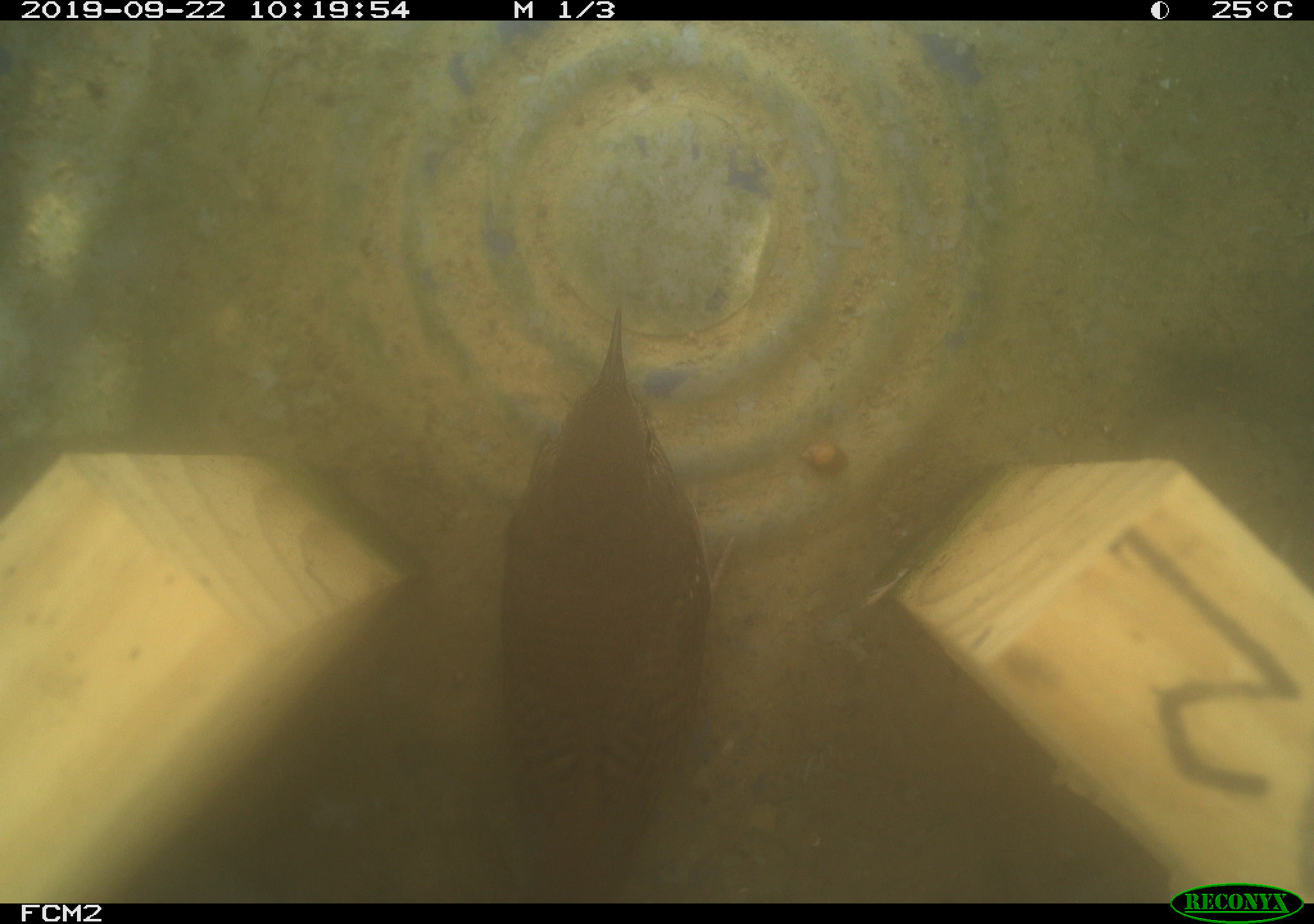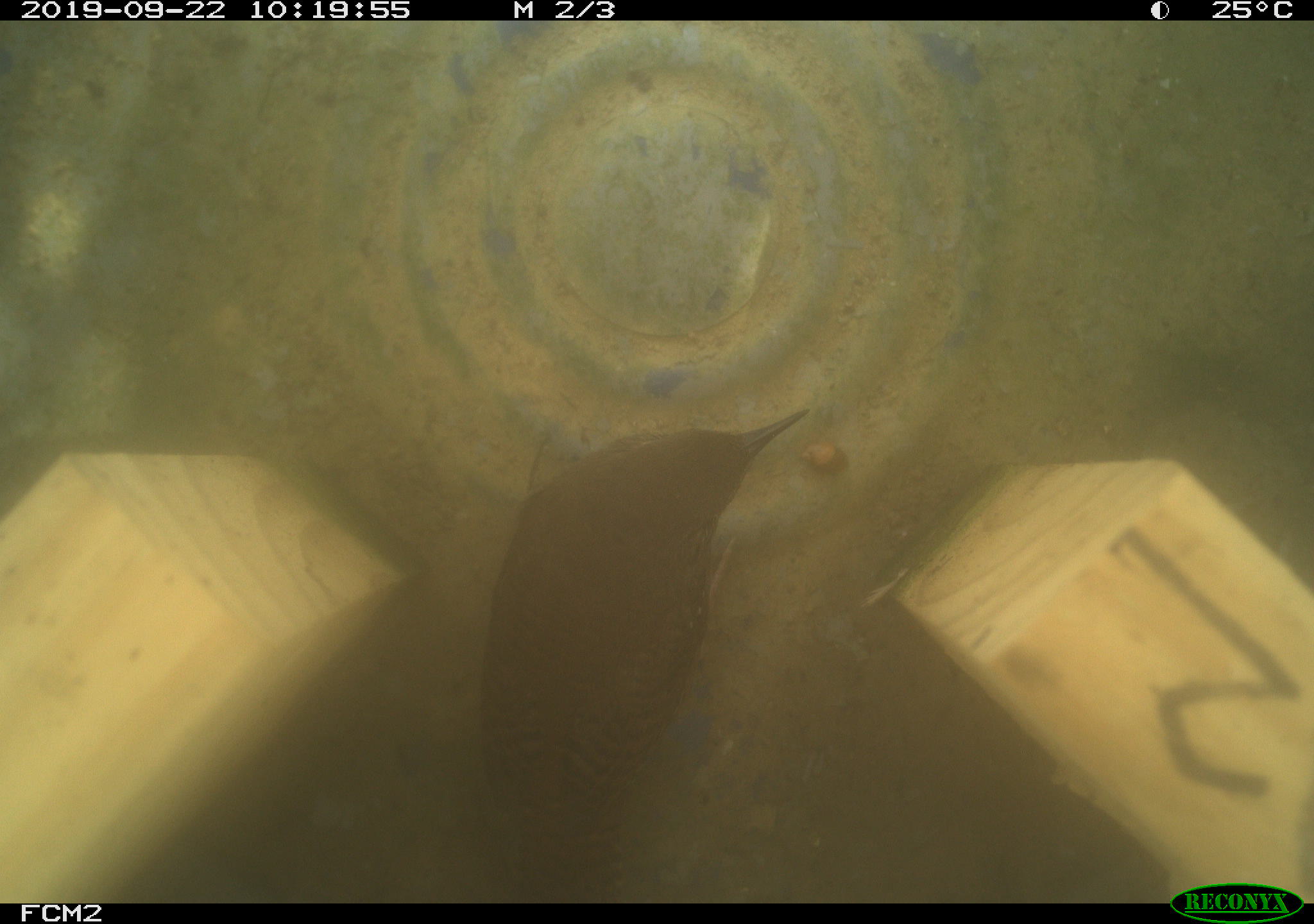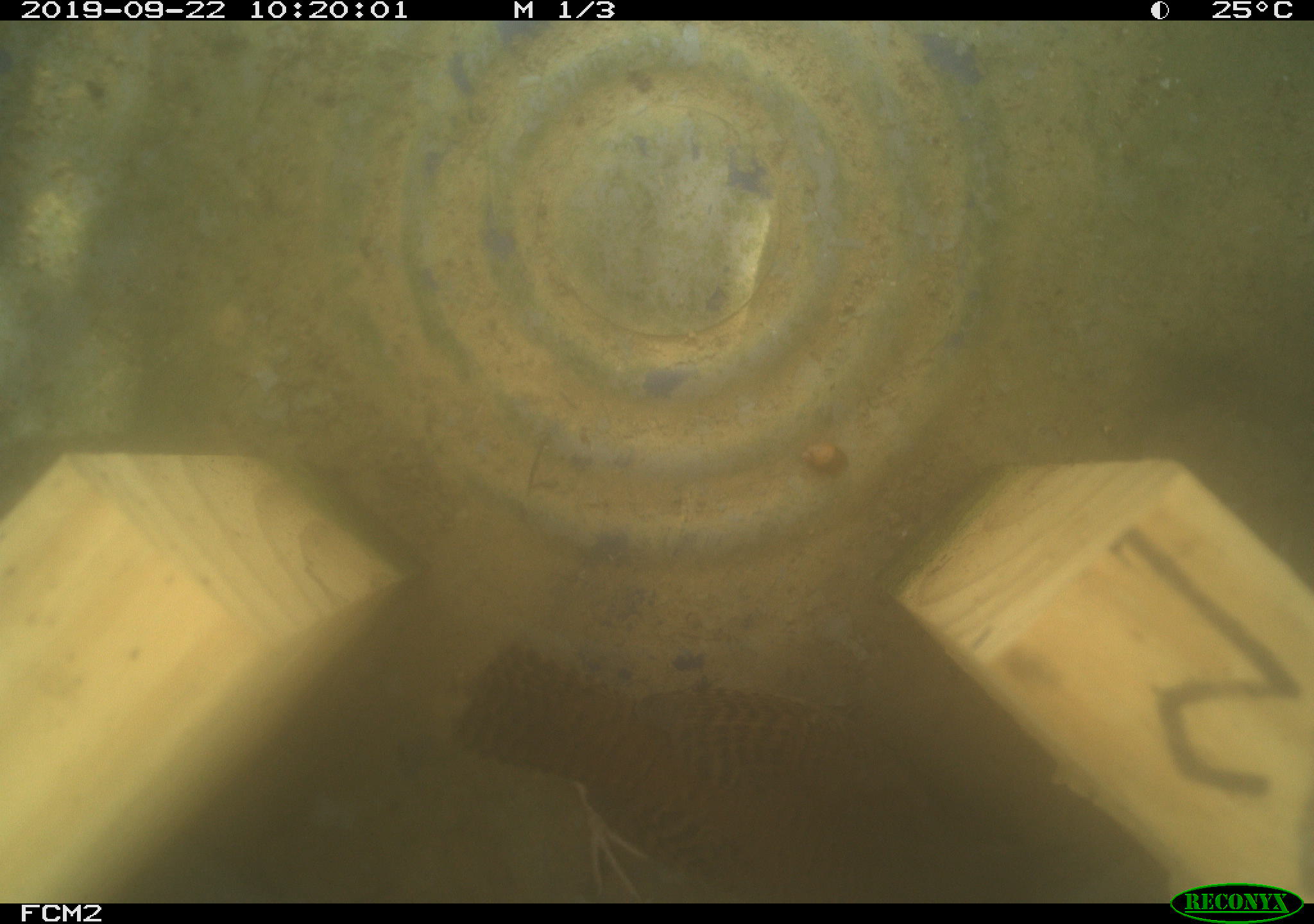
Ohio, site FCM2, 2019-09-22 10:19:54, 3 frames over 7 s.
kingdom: Animalia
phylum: Chordata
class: Aves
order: Passeriformes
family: Troglodytidae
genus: Troglodytes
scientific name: Troglodytes aedon aedon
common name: northern house wren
Northern house wren (Troglodytes aedon aedon).